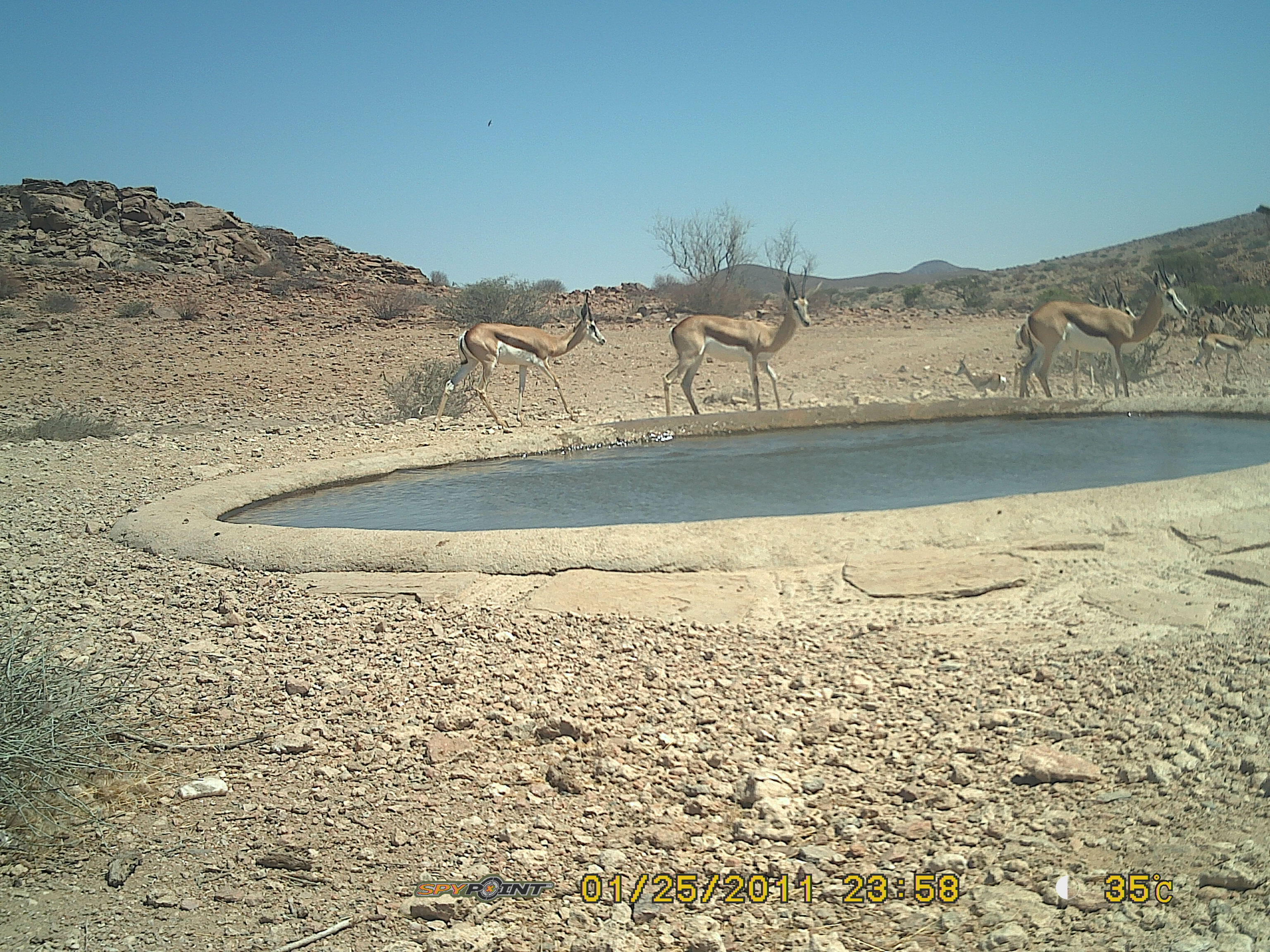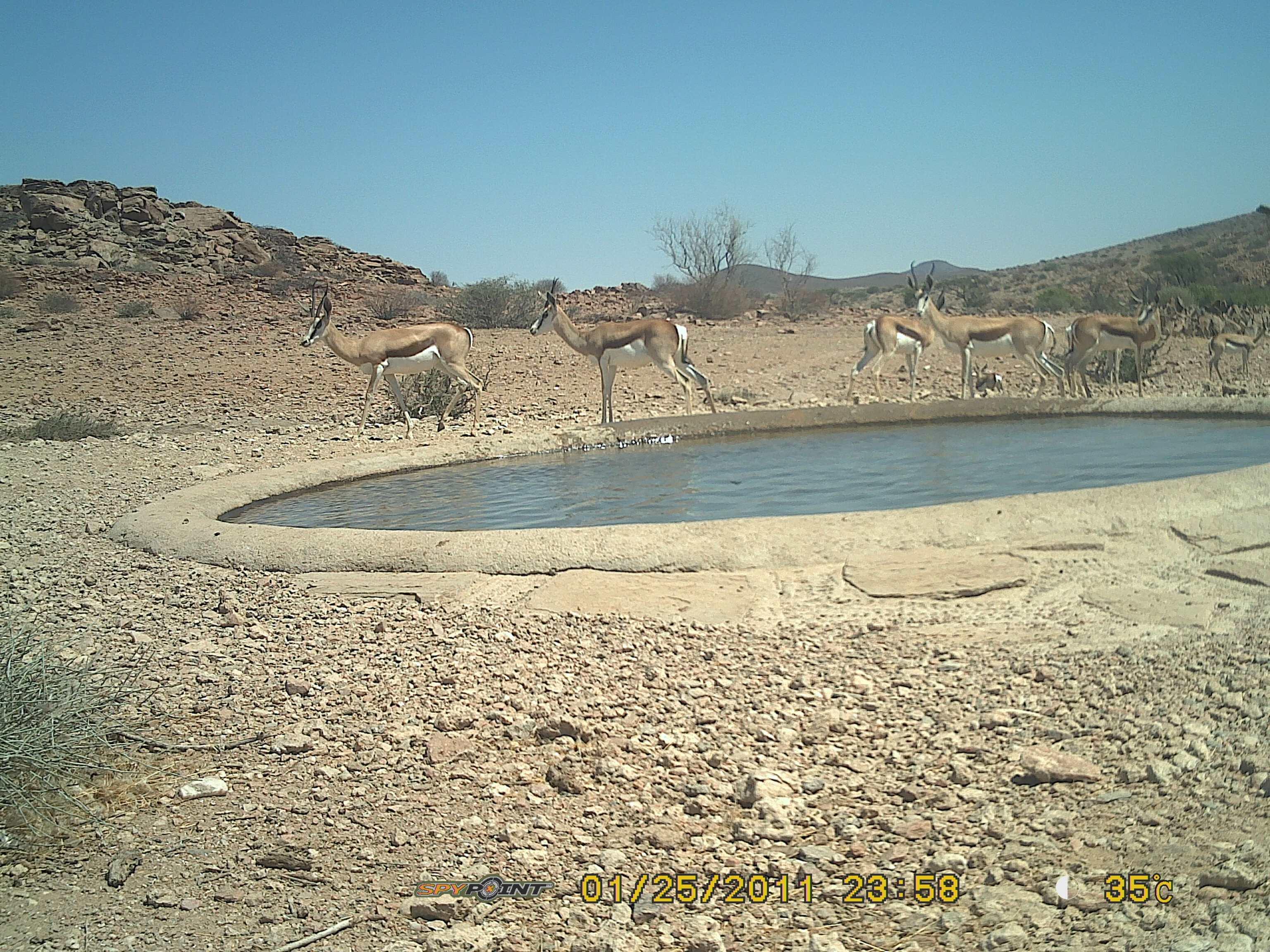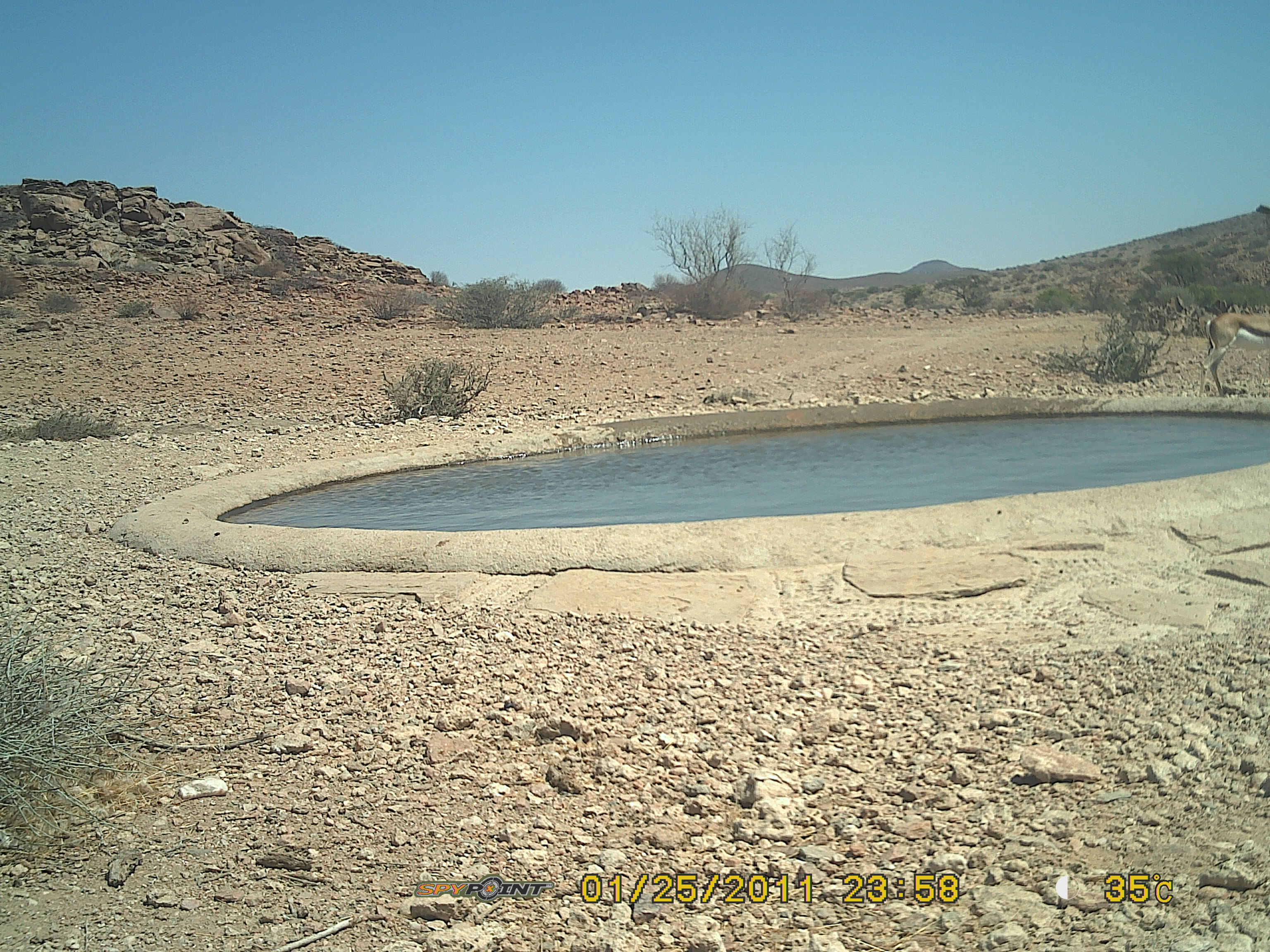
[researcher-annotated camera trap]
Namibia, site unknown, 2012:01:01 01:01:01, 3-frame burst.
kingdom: Animalia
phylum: Chordata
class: Mammalia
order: Artiodactyla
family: Bovidae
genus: Antidorcas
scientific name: Antidorcas marsupialis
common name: springbok